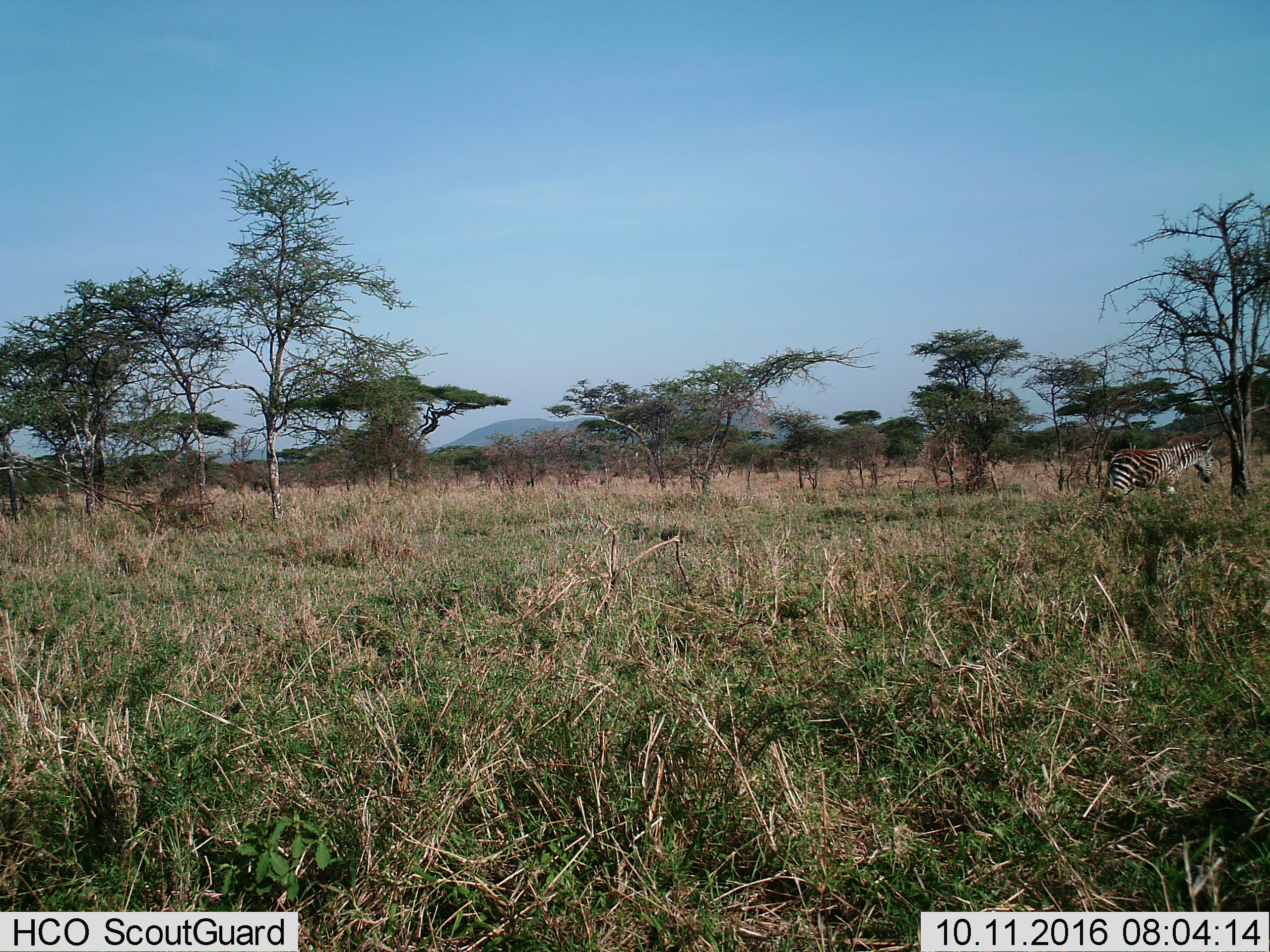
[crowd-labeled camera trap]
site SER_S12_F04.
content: unidentified animal